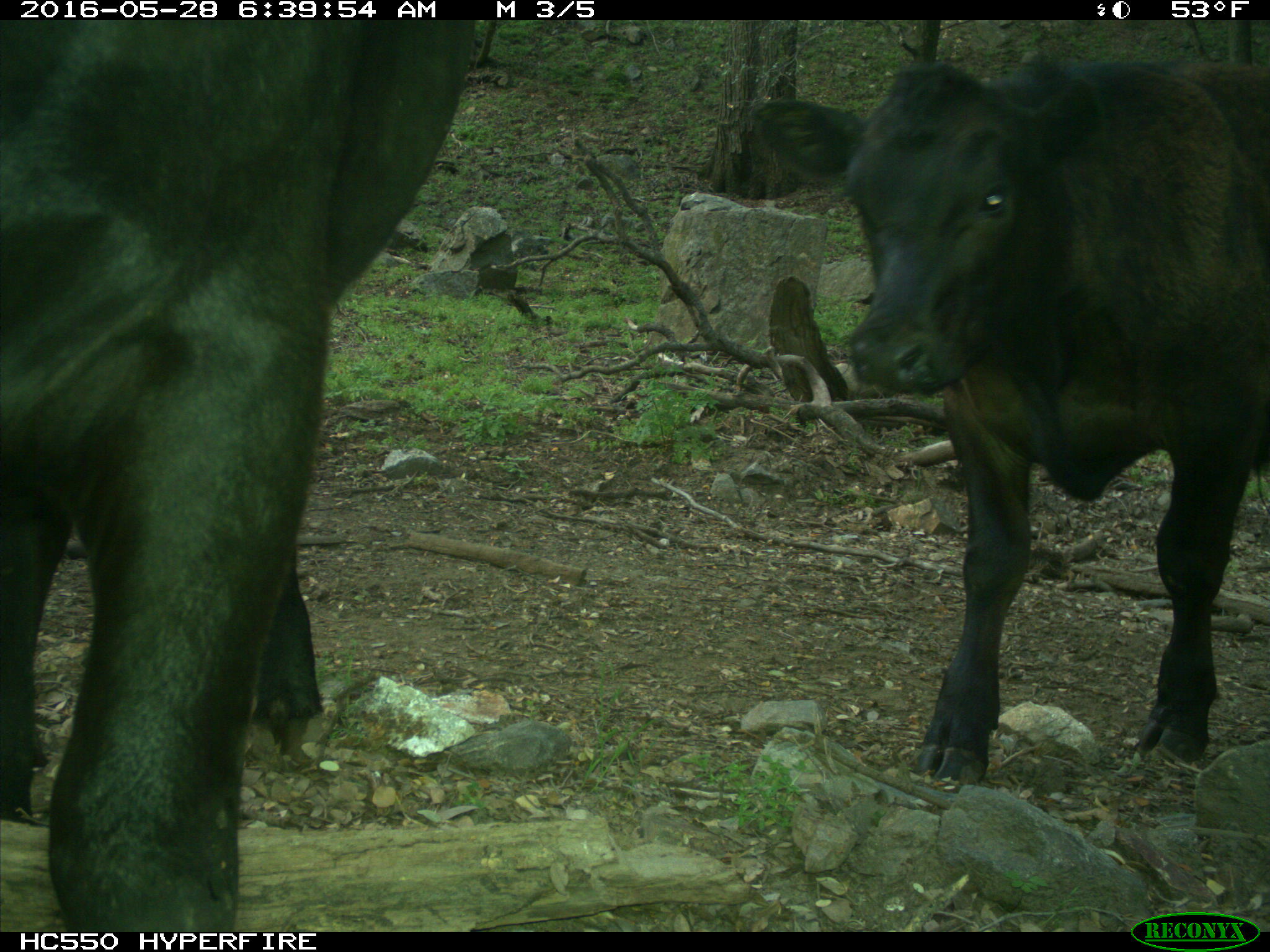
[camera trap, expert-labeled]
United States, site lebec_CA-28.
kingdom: Animalia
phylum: Chordata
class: Mammalia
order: Artiodactyla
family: Bovidae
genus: Bos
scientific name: Bos taurus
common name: domestic cow